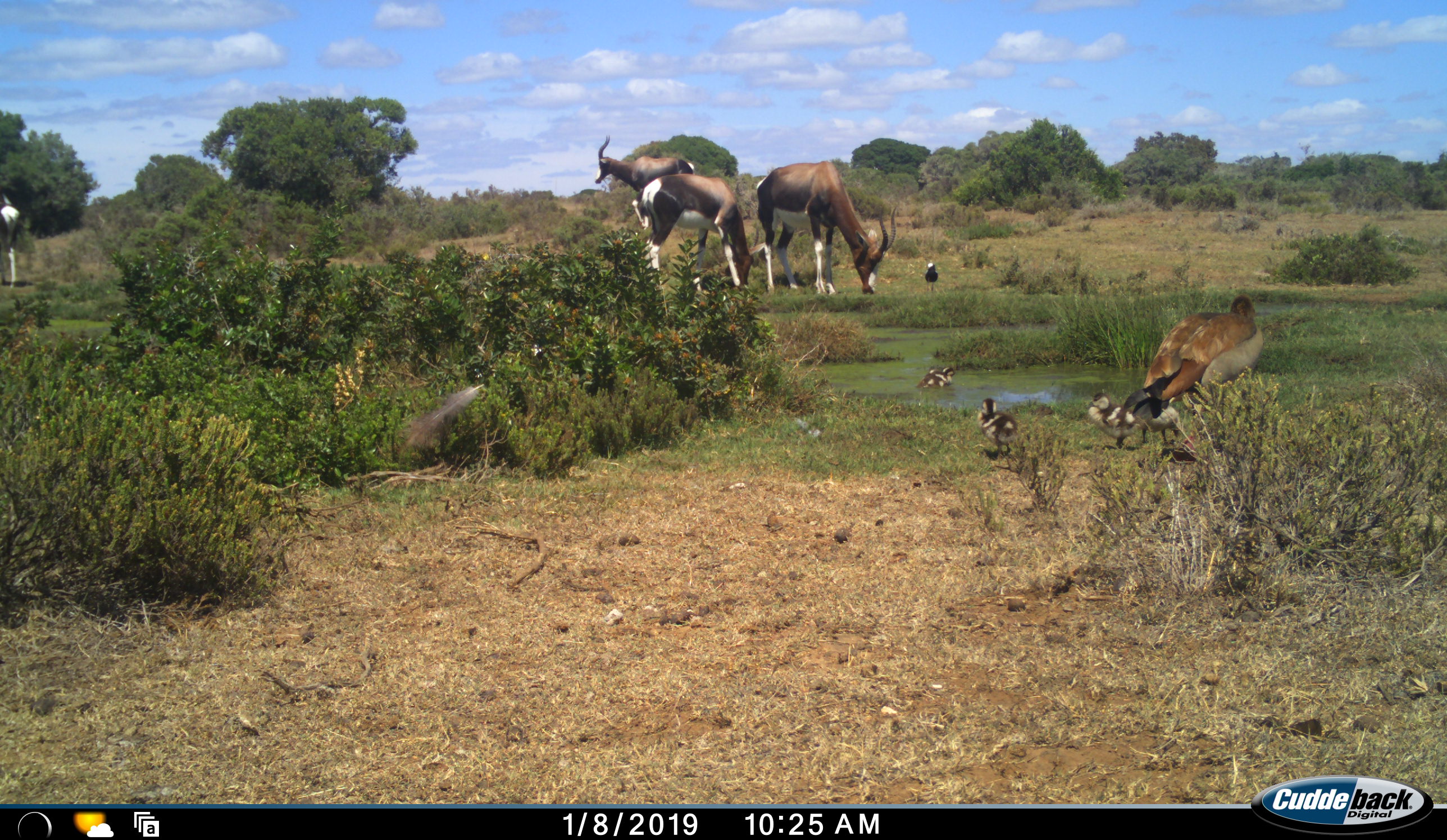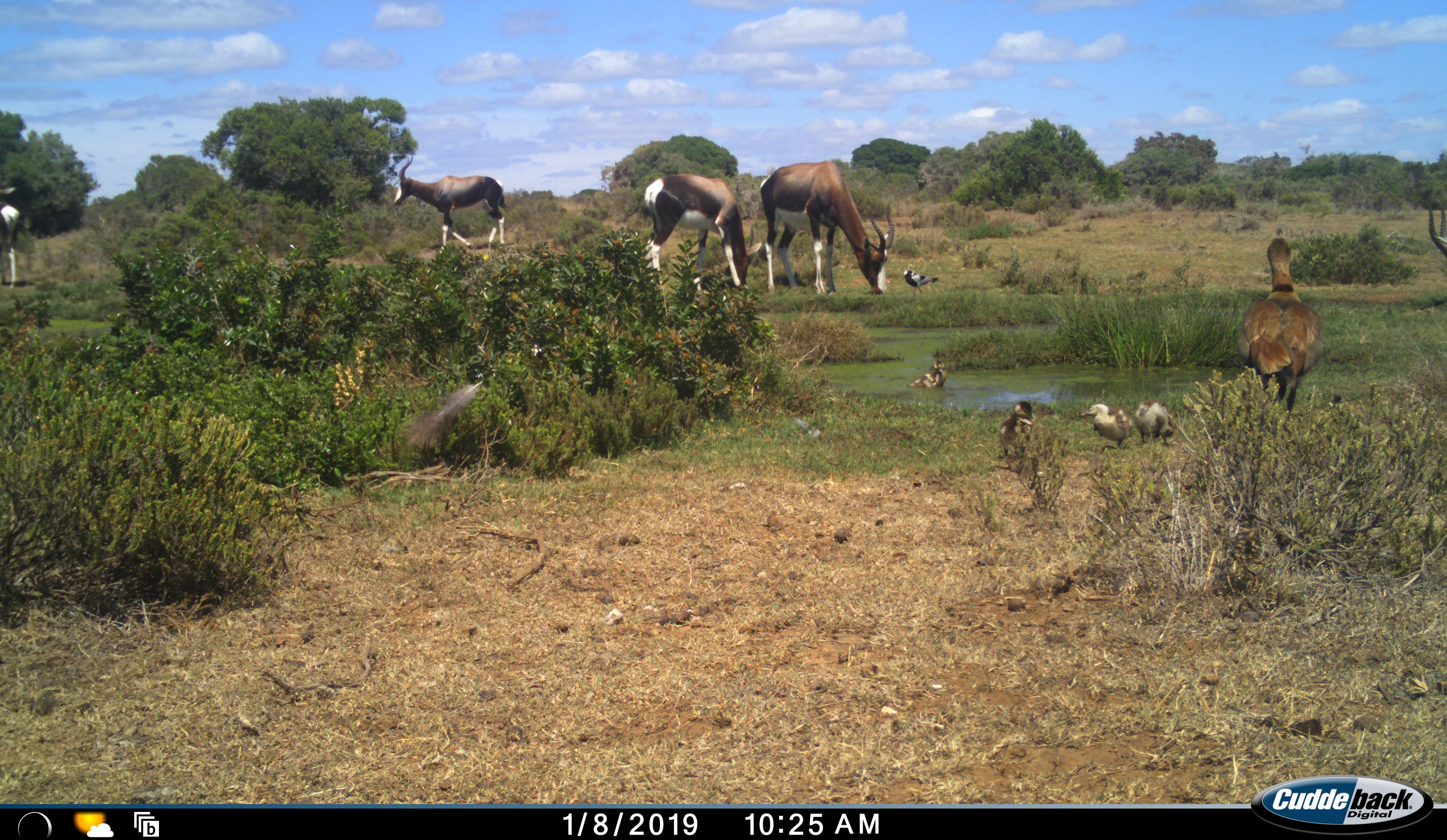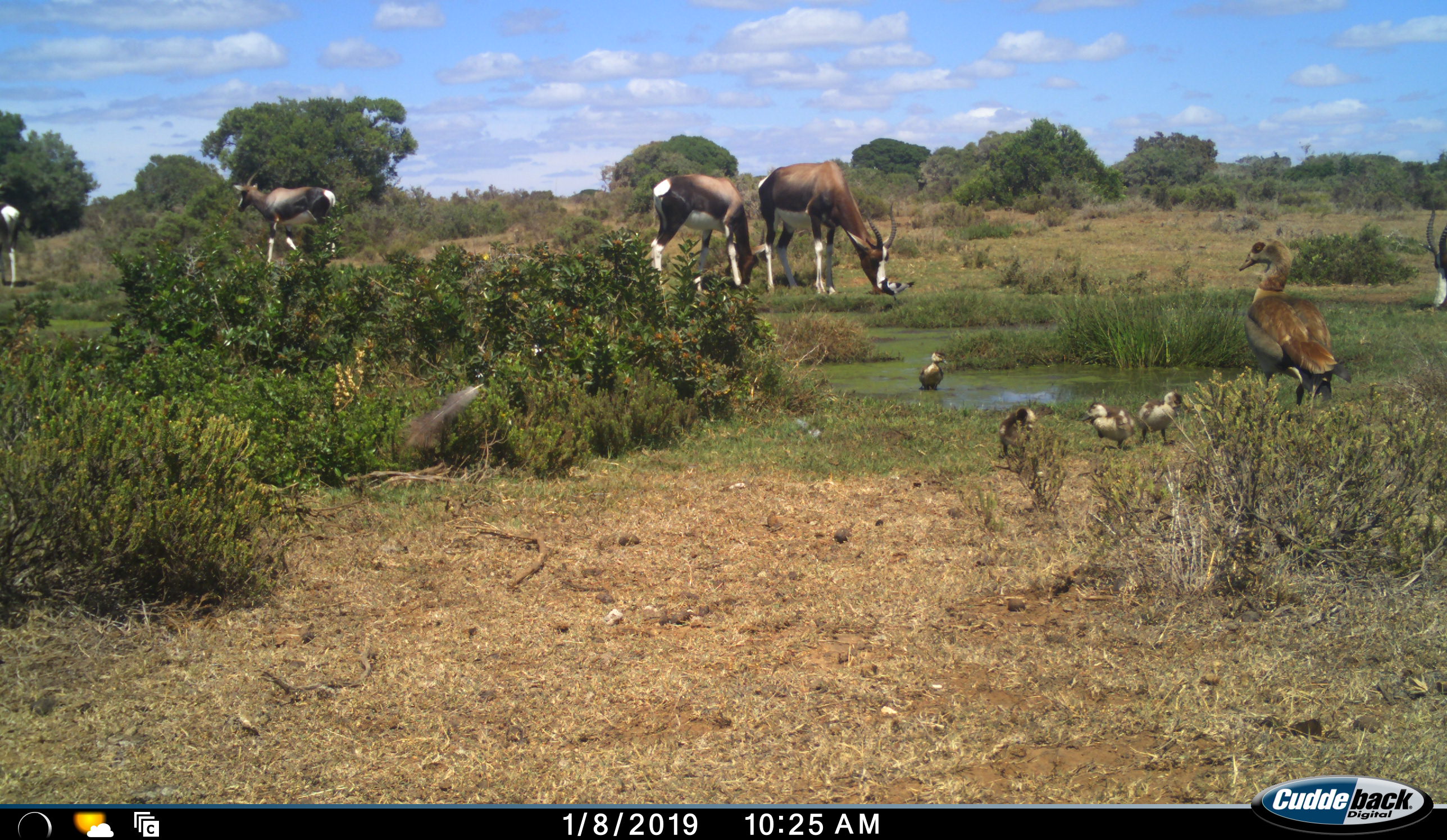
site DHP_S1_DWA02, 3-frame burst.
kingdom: Animalia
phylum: Chordata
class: Aves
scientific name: Aves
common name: bird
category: birdother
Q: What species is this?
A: Birdother (bird) (Aves).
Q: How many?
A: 6.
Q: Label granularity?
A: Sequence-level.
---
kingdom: Animalia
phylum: Chordata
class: Mammalia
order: Artiodactyla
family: Bovidae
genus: Damaliscus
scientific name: Damaliscus pygargus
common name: bontebok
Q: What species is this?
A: Bontebok (Damaliscus pygargus).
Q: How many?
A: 5.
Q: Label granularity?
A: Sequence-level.